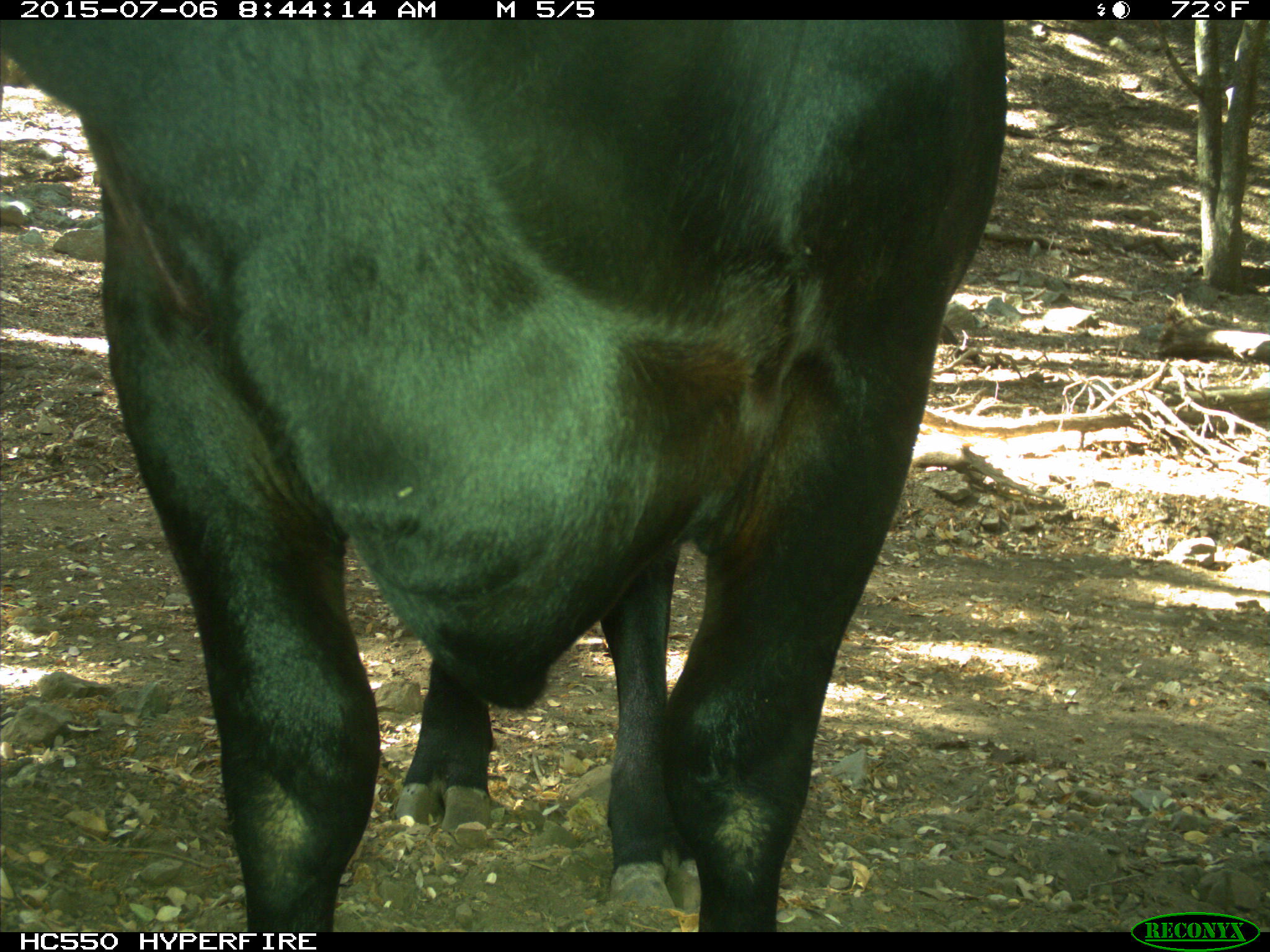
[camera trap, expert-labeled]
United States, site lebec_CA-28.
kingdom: Animalia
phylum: Chordata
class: Mammalia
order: Artiodactyla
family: Bovidae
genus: Bos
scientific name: Bos taurus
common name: domestic cow